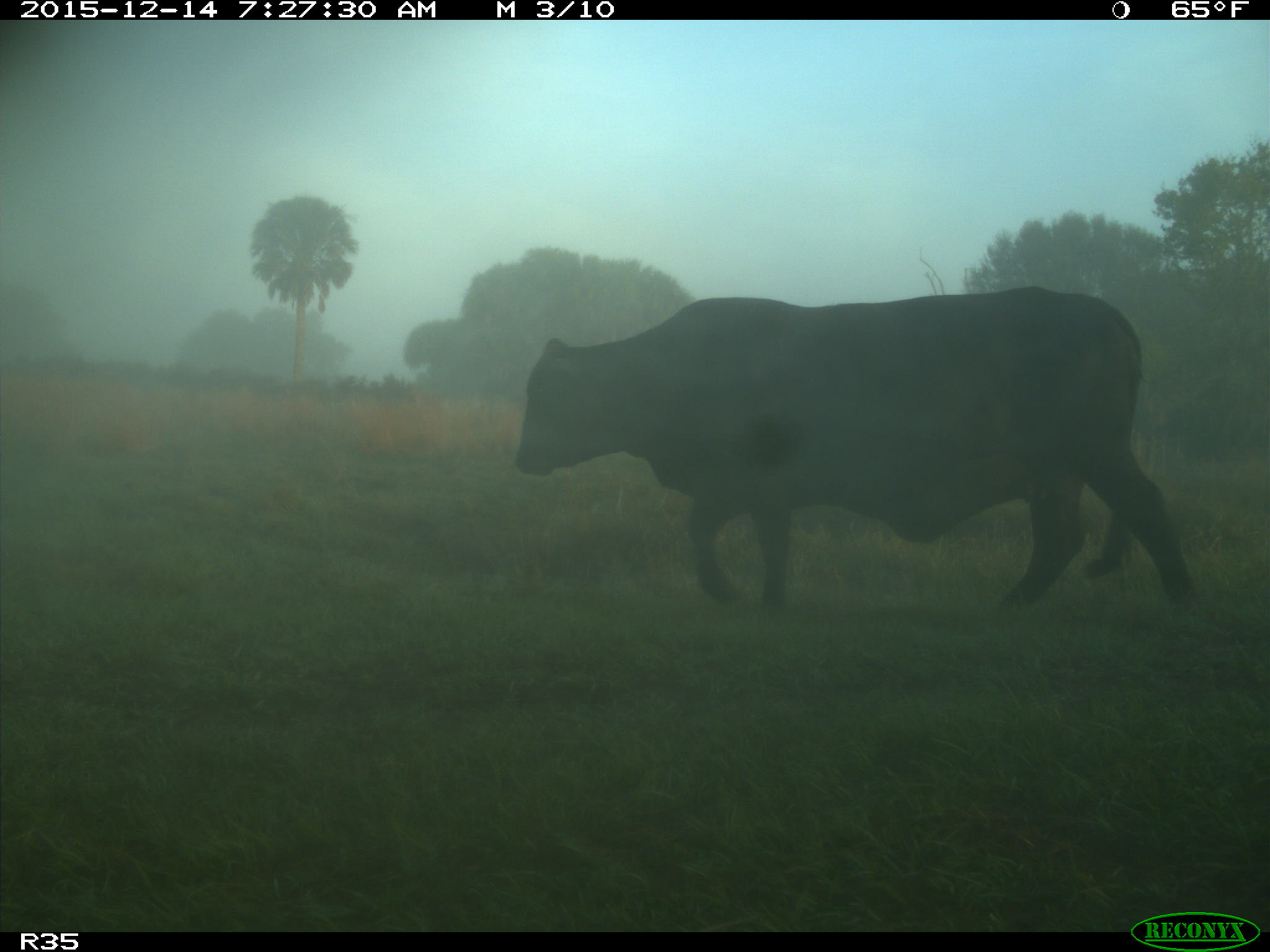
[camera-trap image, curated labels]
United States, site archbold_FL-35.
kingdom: Animalia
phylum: Chordata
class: Mammalia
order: Artiodactyla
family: Bovidae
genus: Bos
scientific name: Bos taurus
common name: domestic cow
Bos taurus (domestic cow).